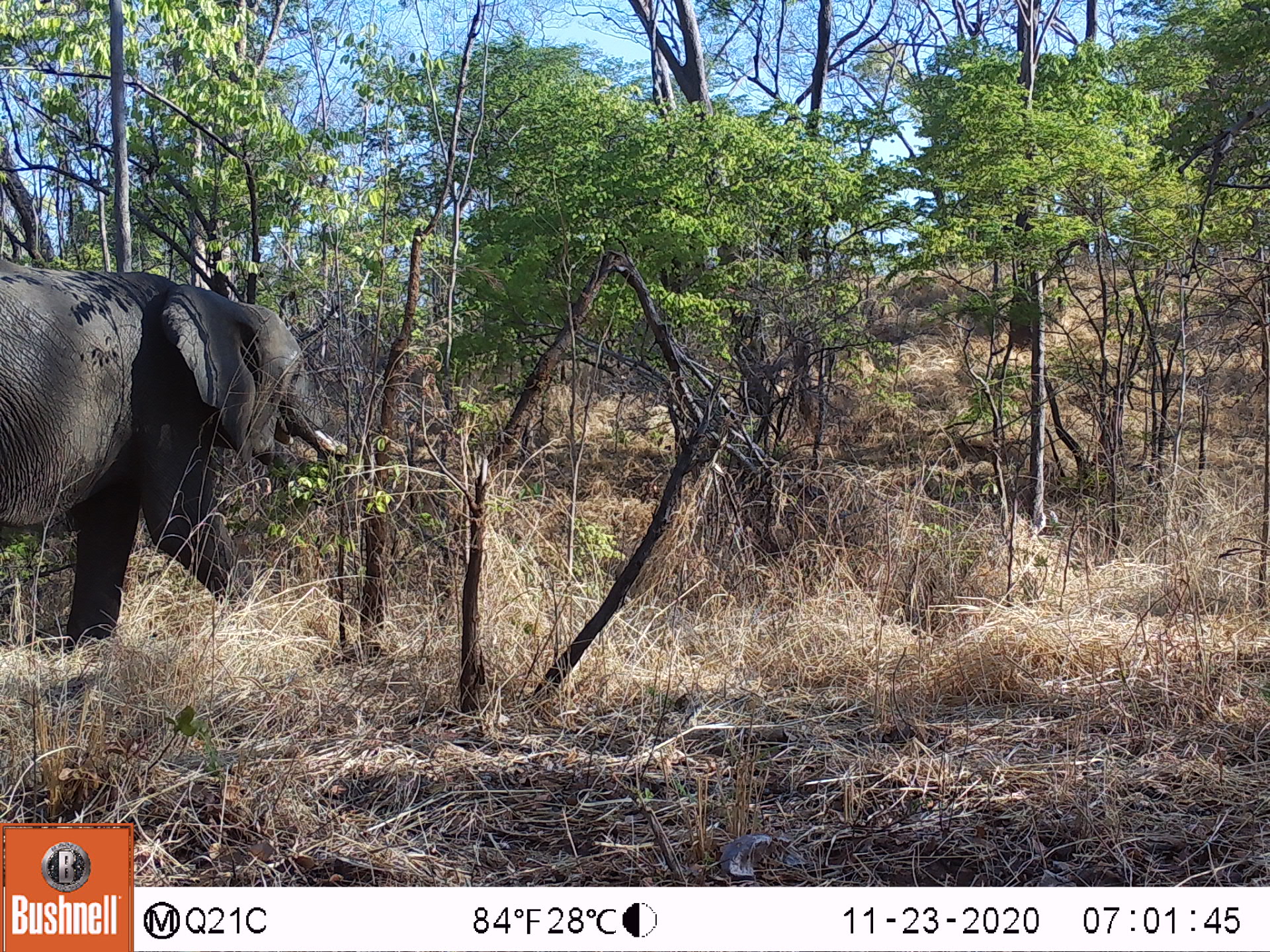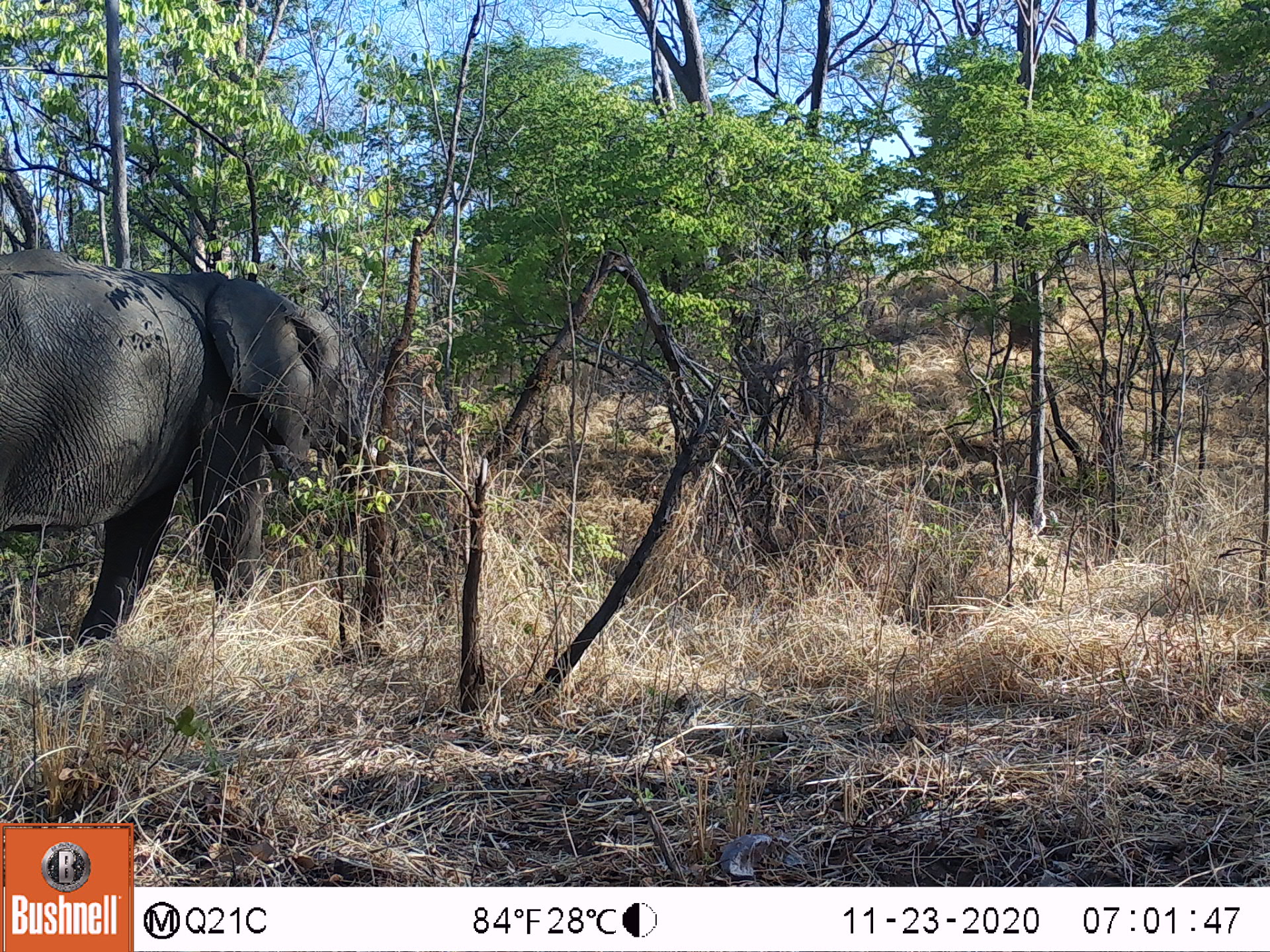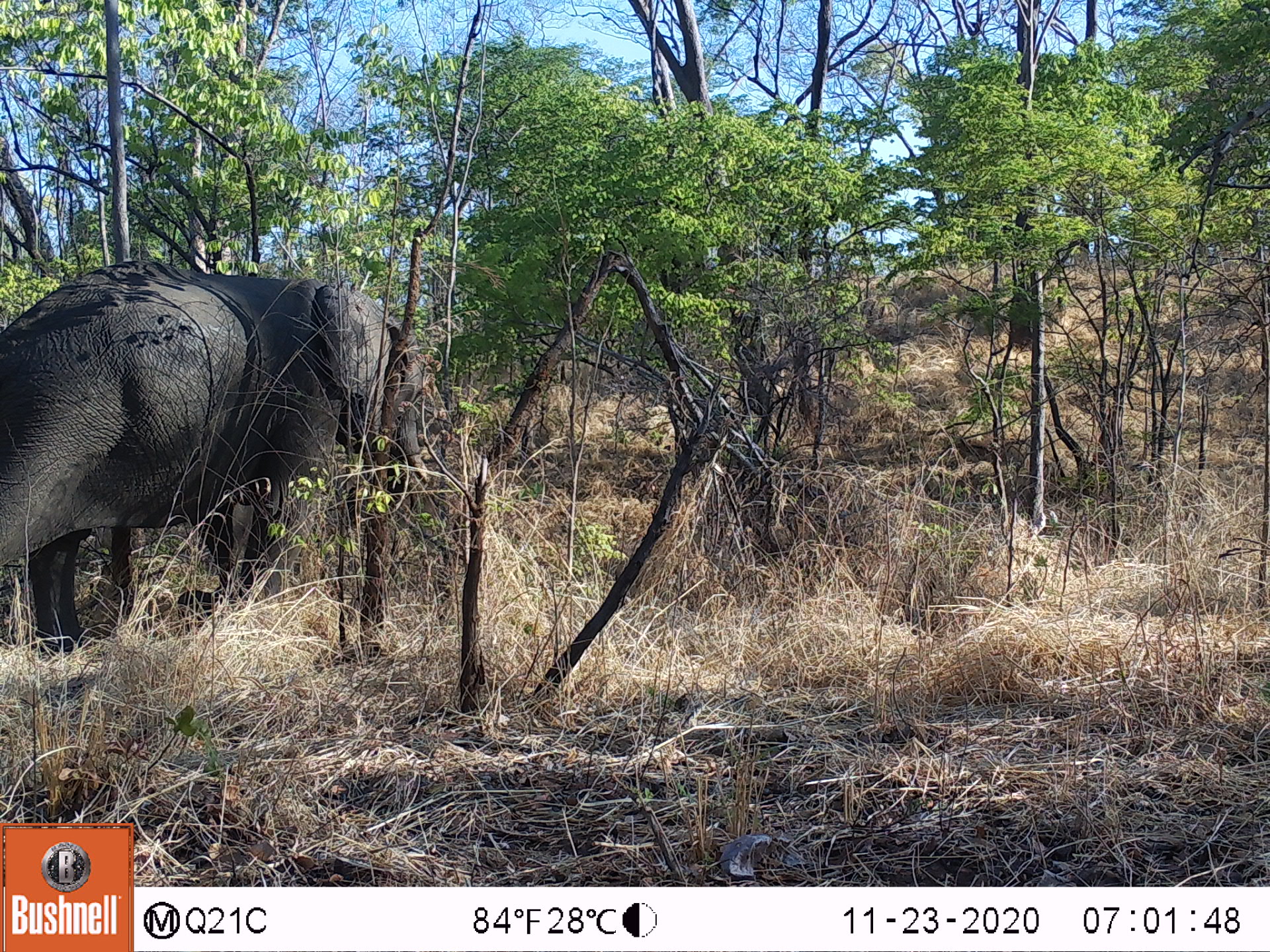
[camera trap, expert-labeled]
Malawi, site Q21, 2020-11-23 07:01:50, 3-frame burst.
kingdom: Animalia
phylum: Chordata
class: Mammalia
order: Proboscidea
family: Elephantidae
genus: Loxodonta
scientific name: Loxodonta africana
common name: african savanna elephant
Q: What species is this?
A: African savanna elephant (Loxodonta africana).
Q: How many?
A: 1.